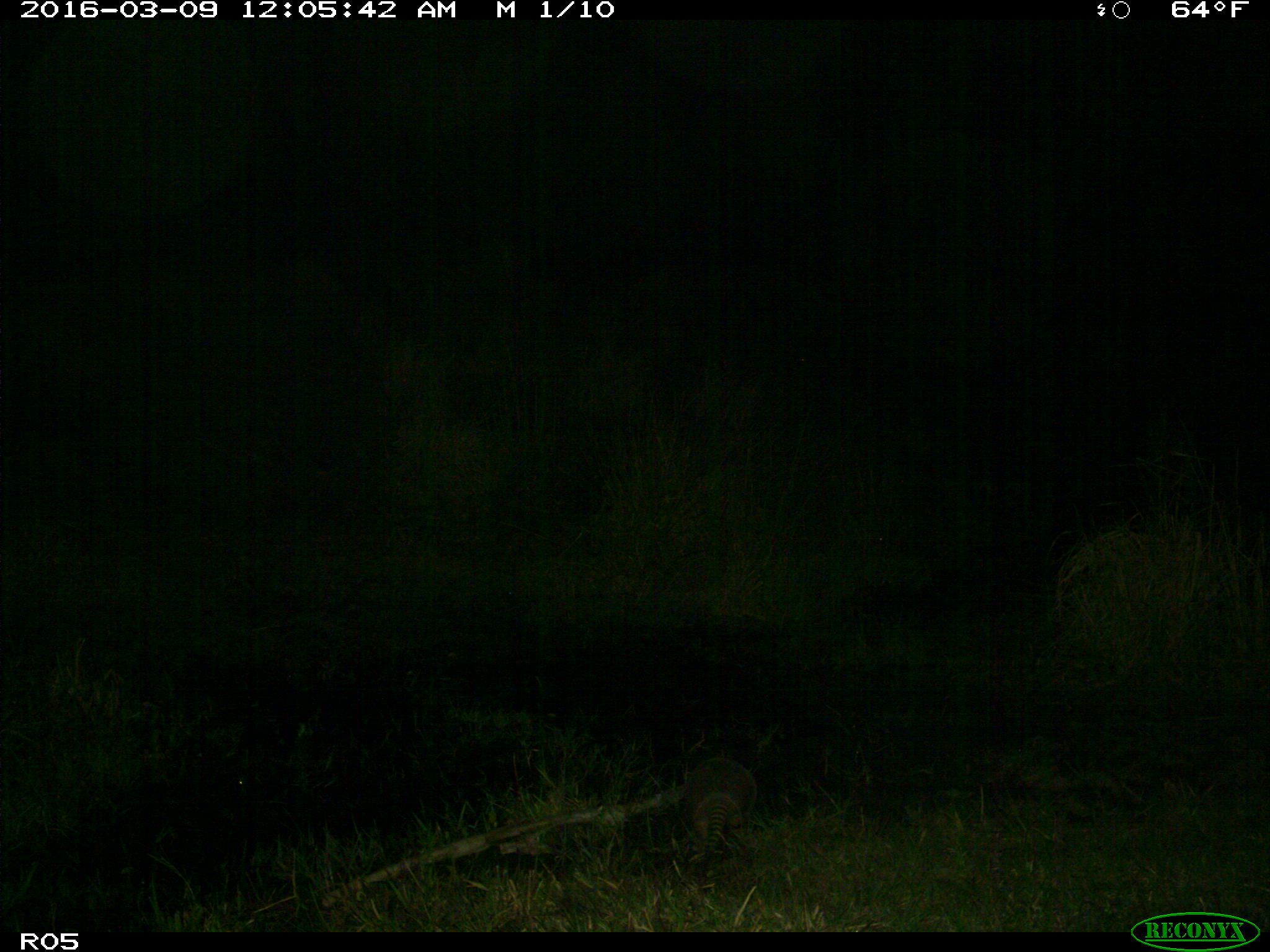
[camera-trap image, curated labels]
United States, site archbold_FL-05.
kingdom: Animalia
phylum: Chordata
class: Mammalia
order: Cingulata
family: Dasypodidae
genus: Dasypus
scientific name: Dasypus novemcinctus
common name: nine-banded armadillo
Dasypus novemcinctus (nine-banded armadillo).